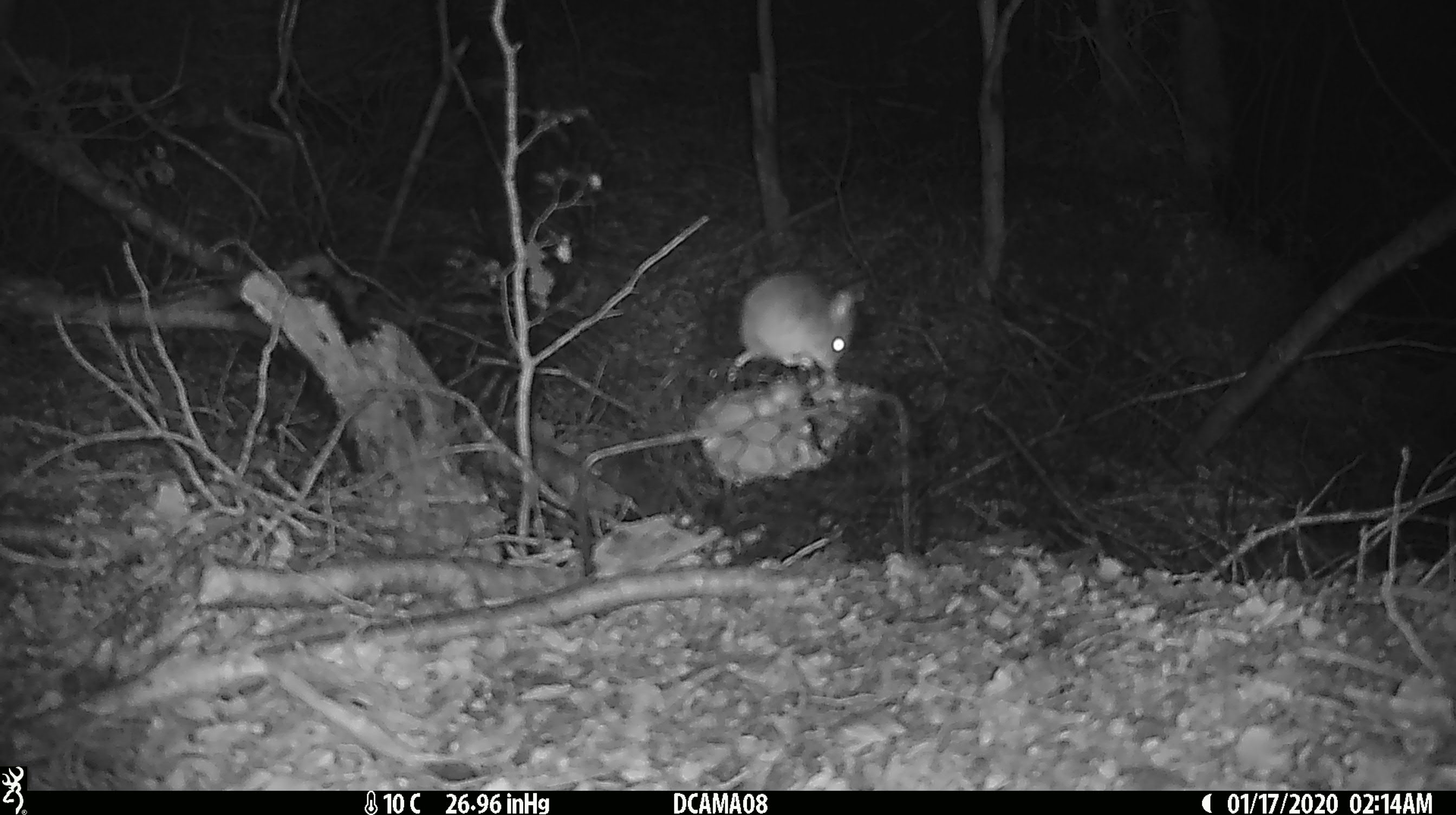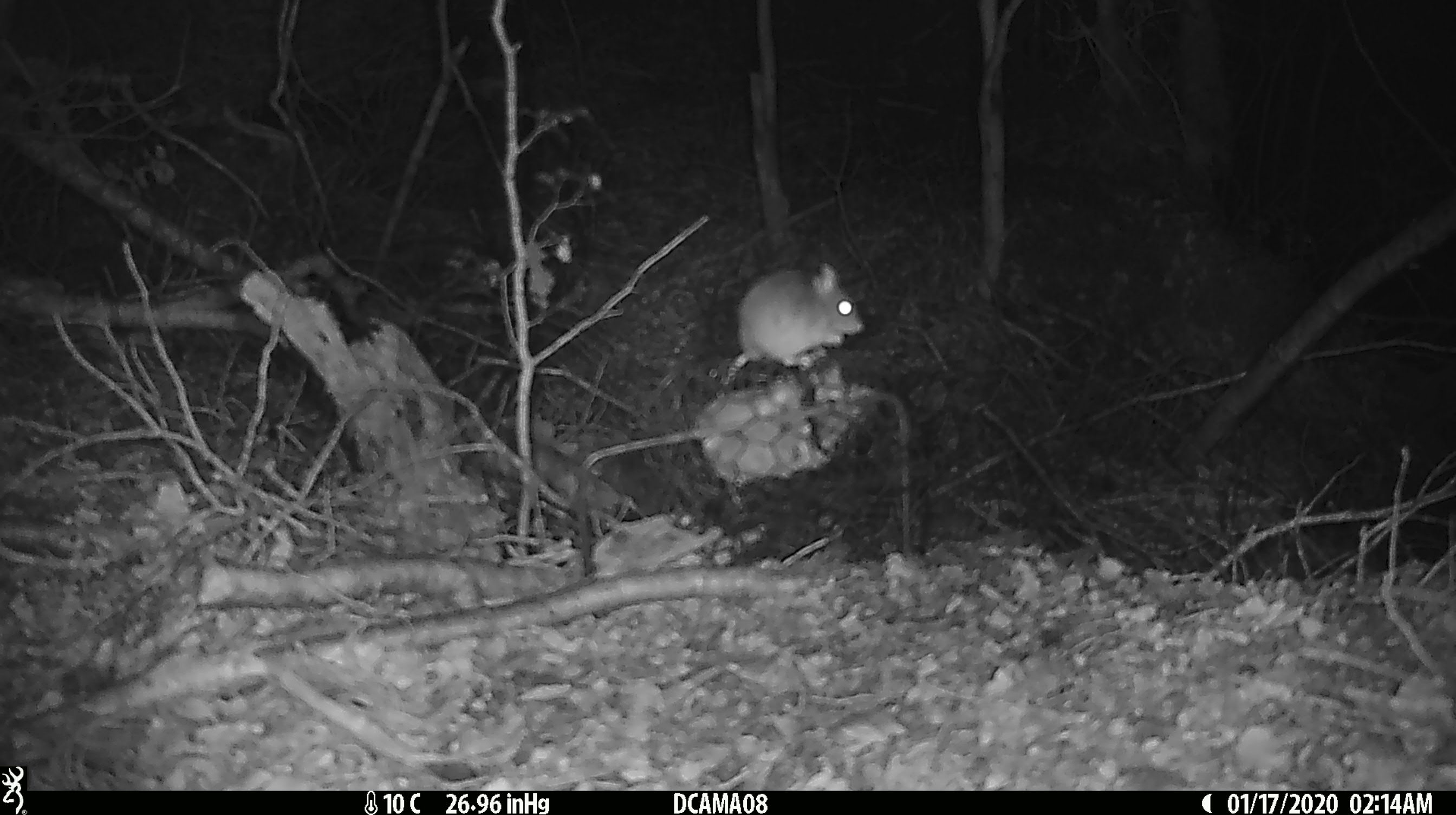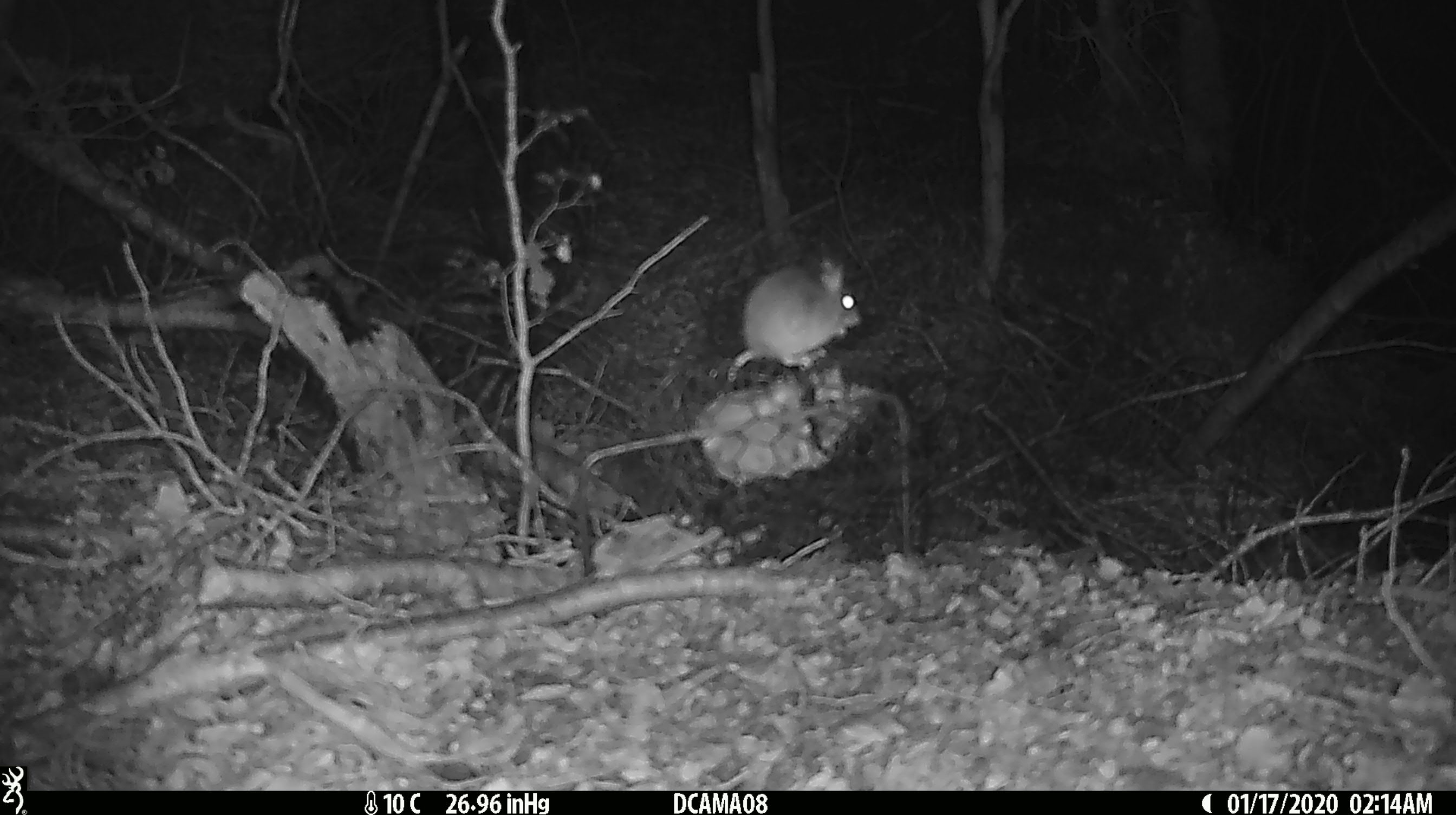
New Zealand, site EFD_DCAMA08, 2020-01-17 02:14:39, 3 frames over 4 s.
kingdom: Animalia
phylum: Chordata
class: Mammalia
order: Rodentia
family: Muridae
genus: Mus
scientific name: Mus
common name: mouse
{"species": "mouse (Mus)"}